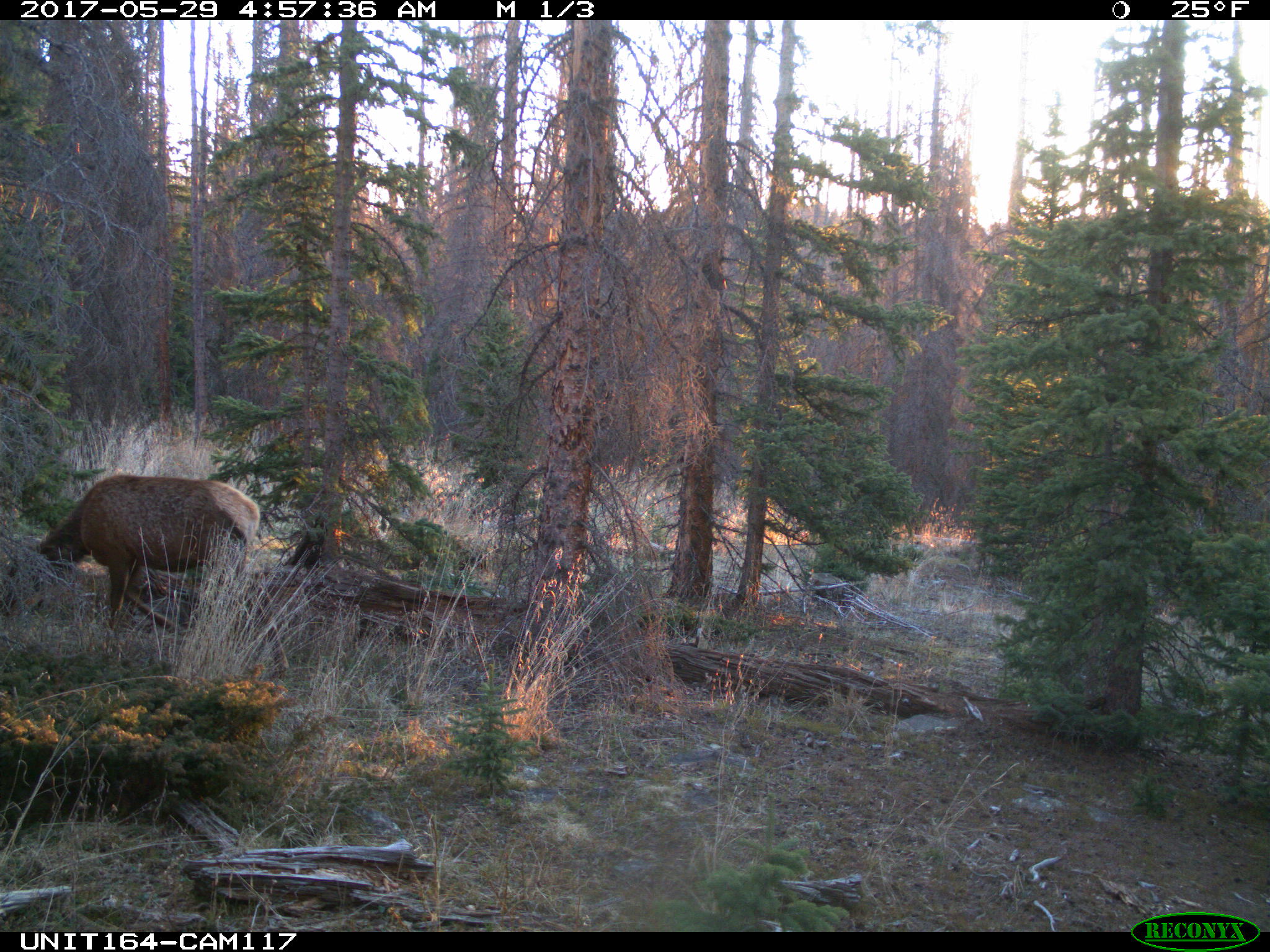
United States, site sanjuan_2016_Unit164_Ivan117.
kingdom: Animalia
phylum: Chordata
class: Mammalia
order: Artiodactyla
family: Cervidae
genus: Cervus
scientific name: Cervus elaphus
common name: red deer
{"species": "Cervus elaphus (red deer)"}